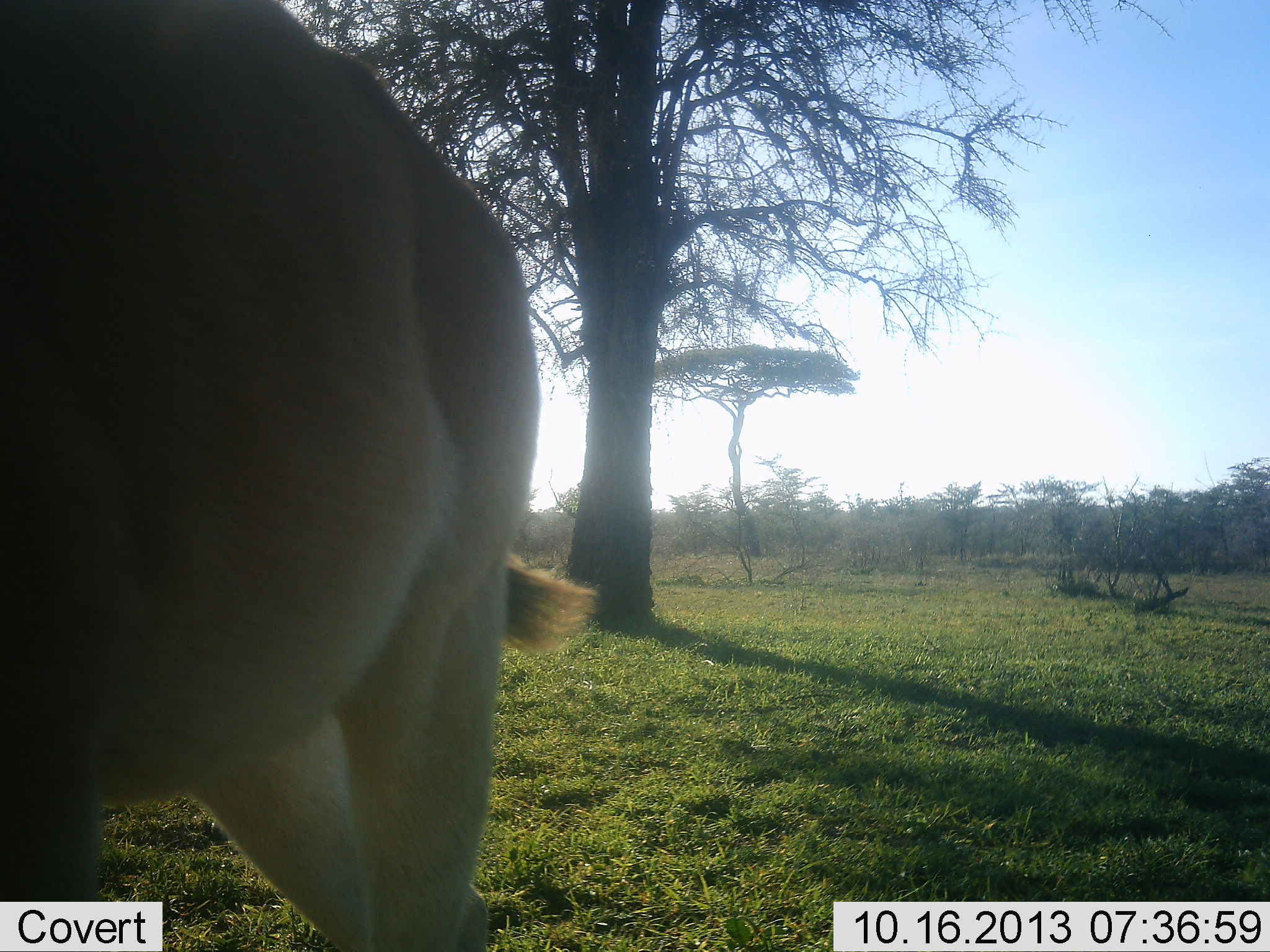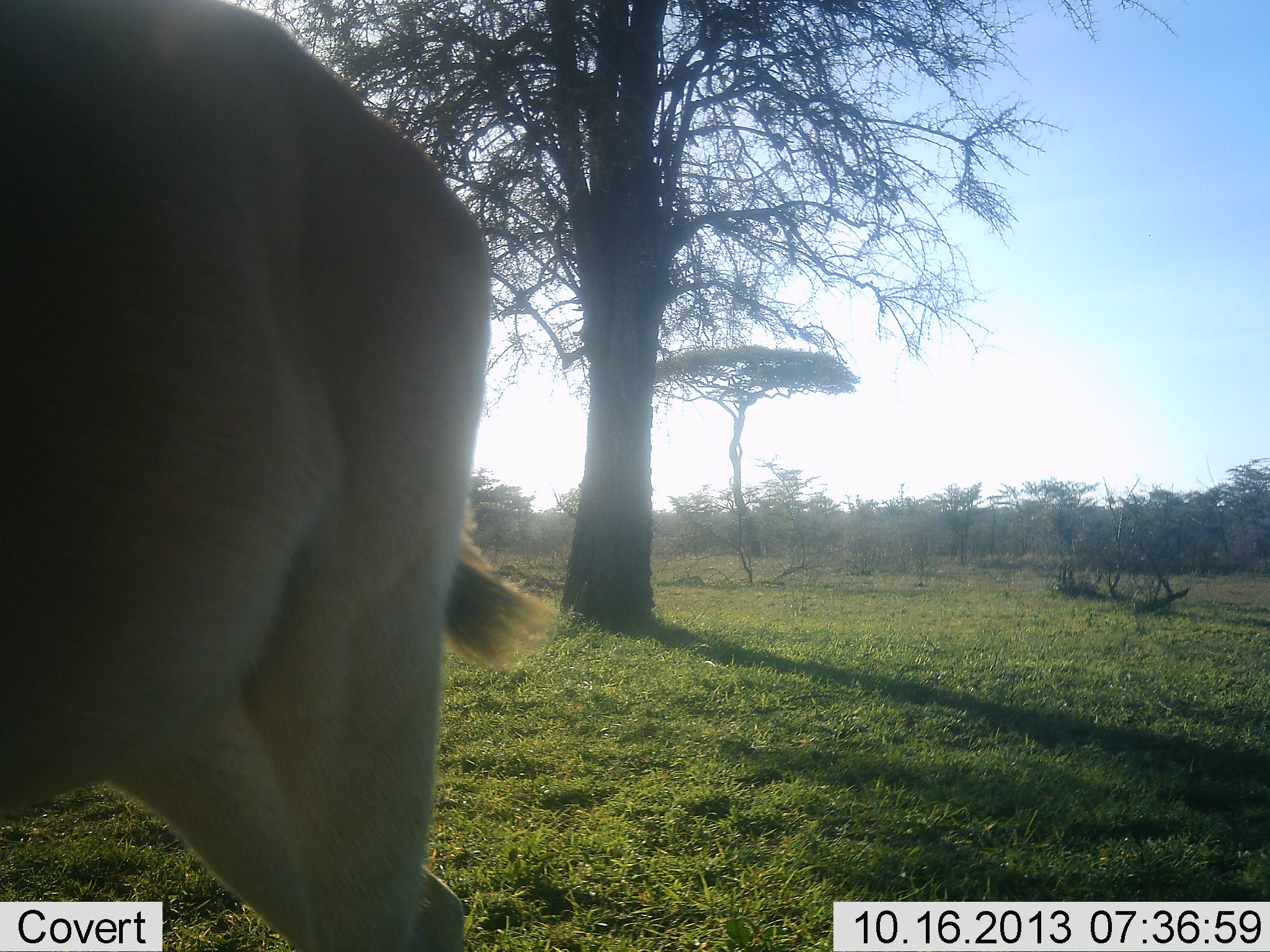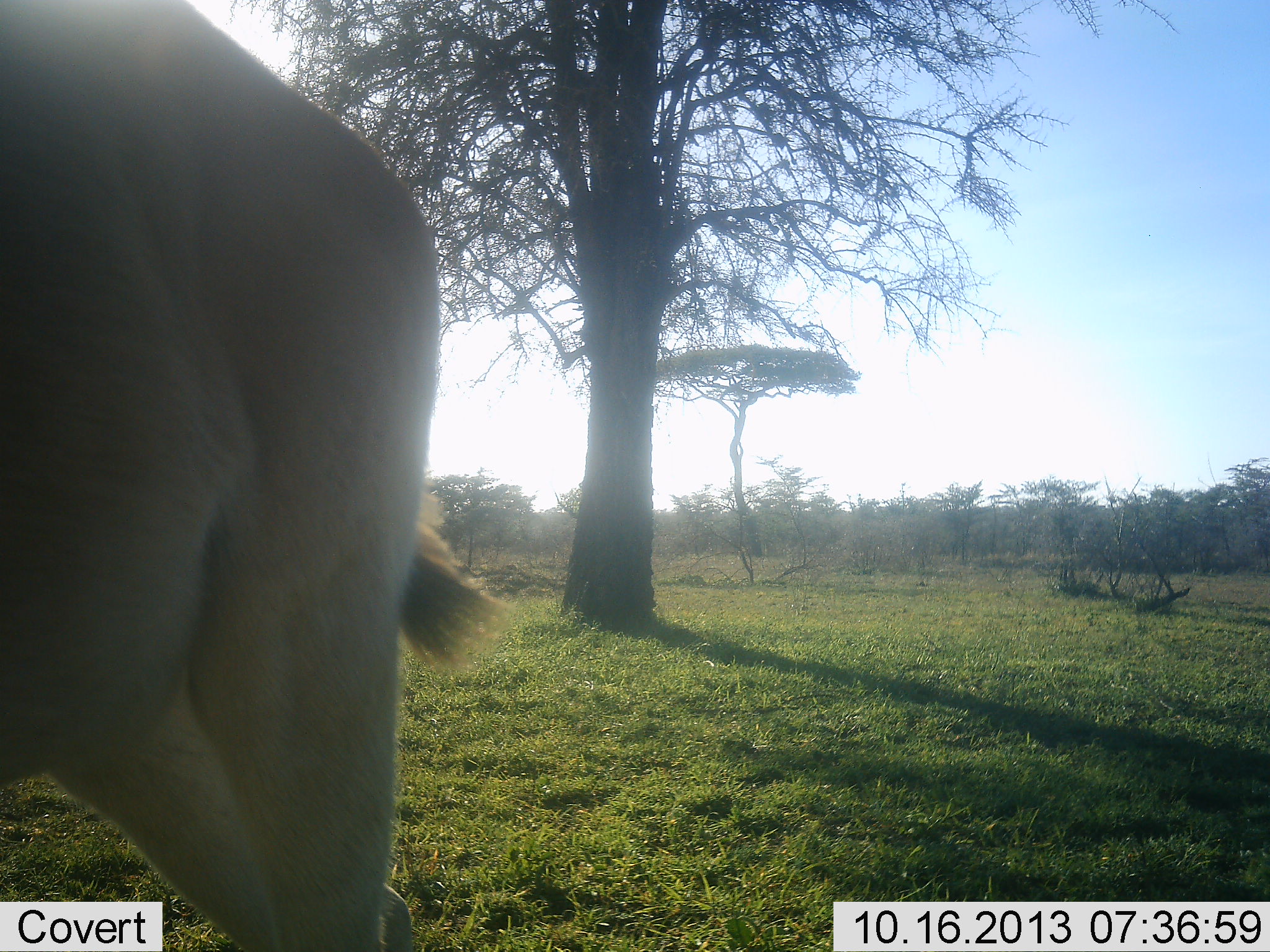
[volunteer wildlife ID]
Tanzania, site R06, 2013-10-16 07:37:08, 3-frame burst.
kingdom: Animalia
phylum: Chordata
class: Mammalia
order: Artiodactyla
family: Bovidae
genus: Alcelaphus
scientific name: Alcelaphus buselaphus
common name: hartebeest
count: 1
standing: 86%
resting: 0%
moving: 14%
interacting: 0%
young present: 0%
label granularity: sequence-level